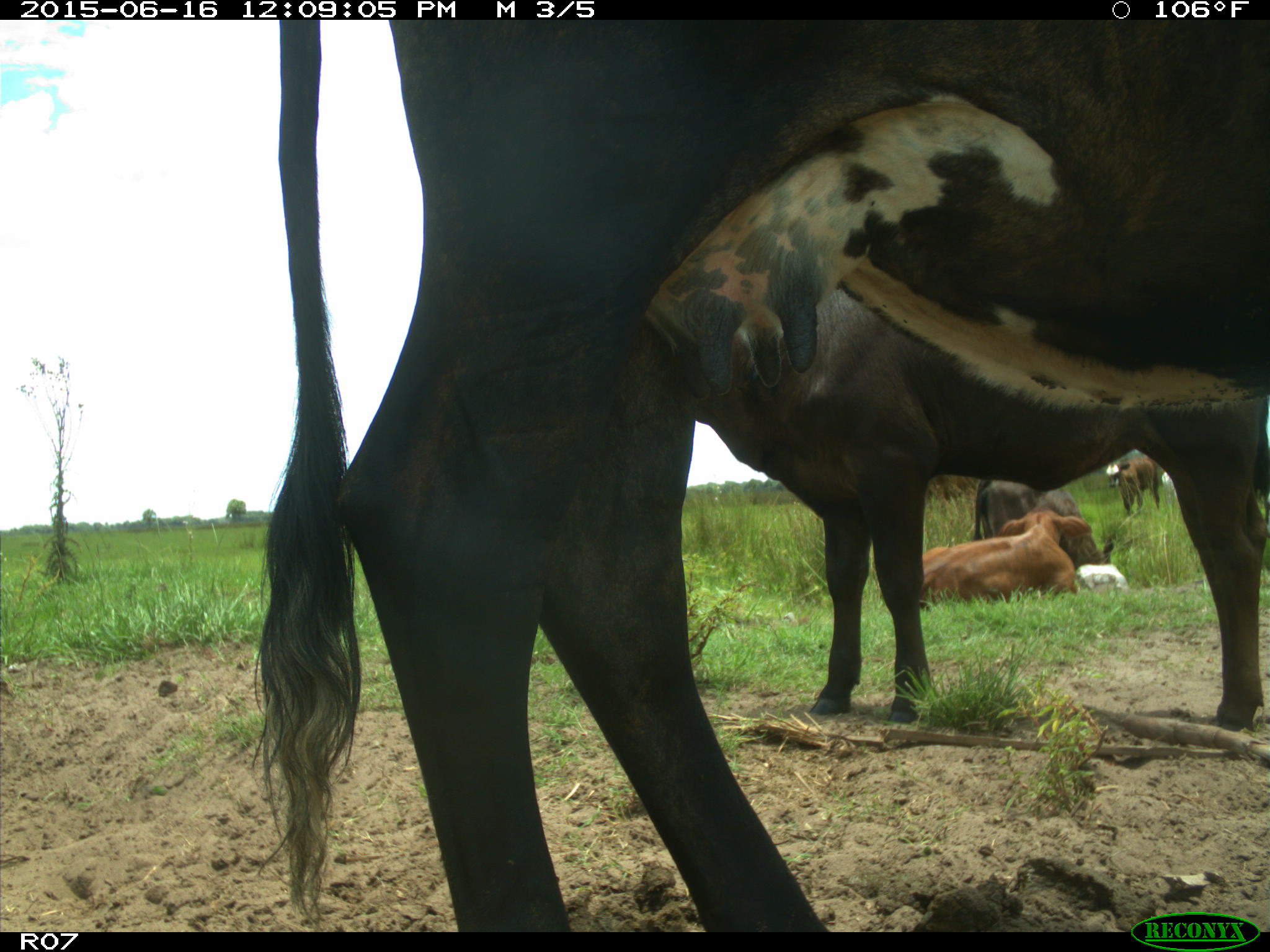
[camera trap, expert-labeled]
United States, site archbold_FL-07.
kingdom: Animalia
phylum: Chordata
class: Mammalia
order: Artiodactyla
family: Bovidae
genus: Bos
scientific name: Bos taurus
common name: domestic cow